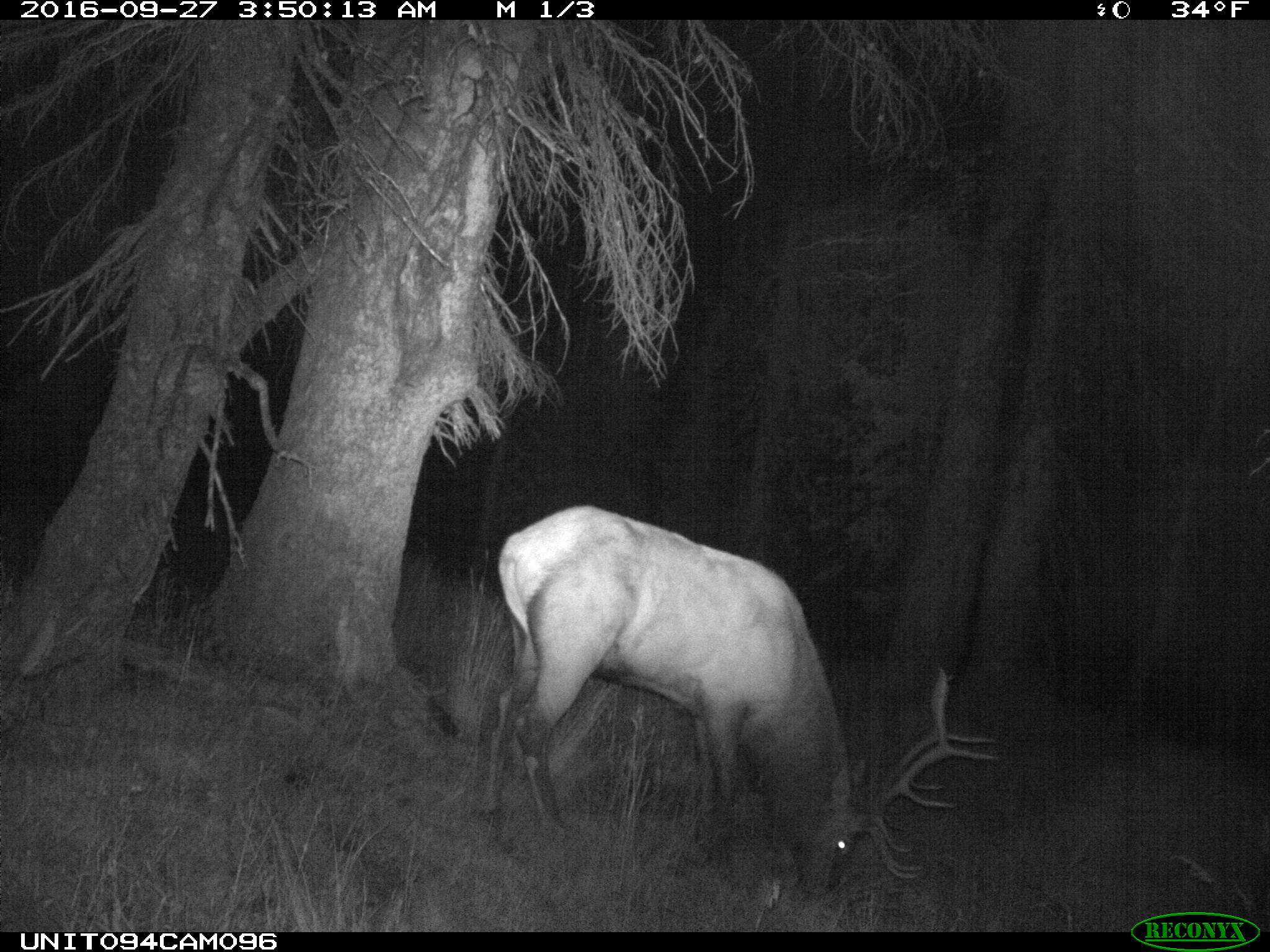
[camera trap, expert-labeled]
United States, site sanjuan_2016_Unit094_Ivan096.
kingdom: Animalia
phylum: Chordata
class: Mammalia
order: Artiodactyla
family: Cervidae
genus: Cervus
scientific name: Cervus elaphus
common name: red deer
Cervus elaphus (red deer).